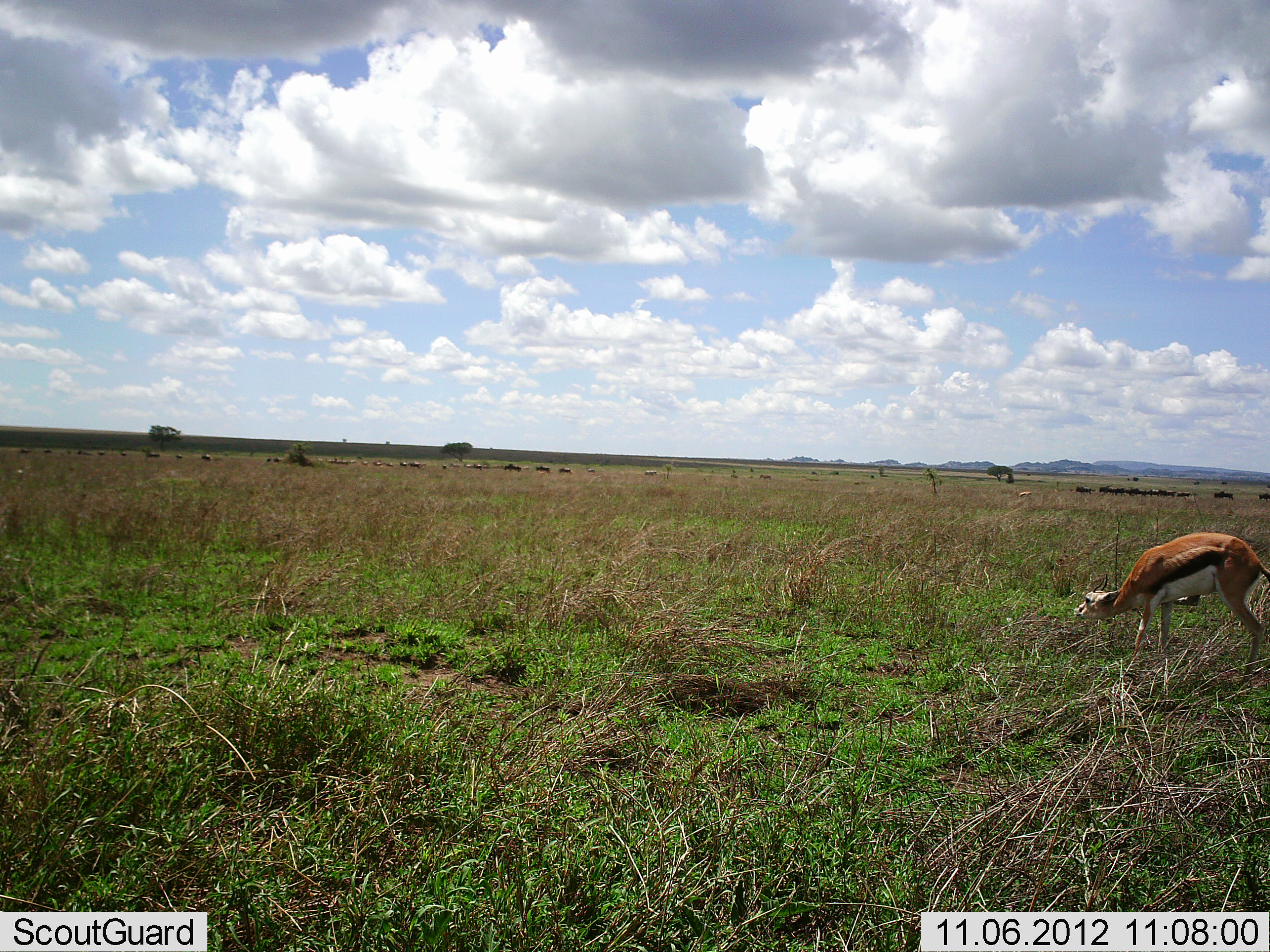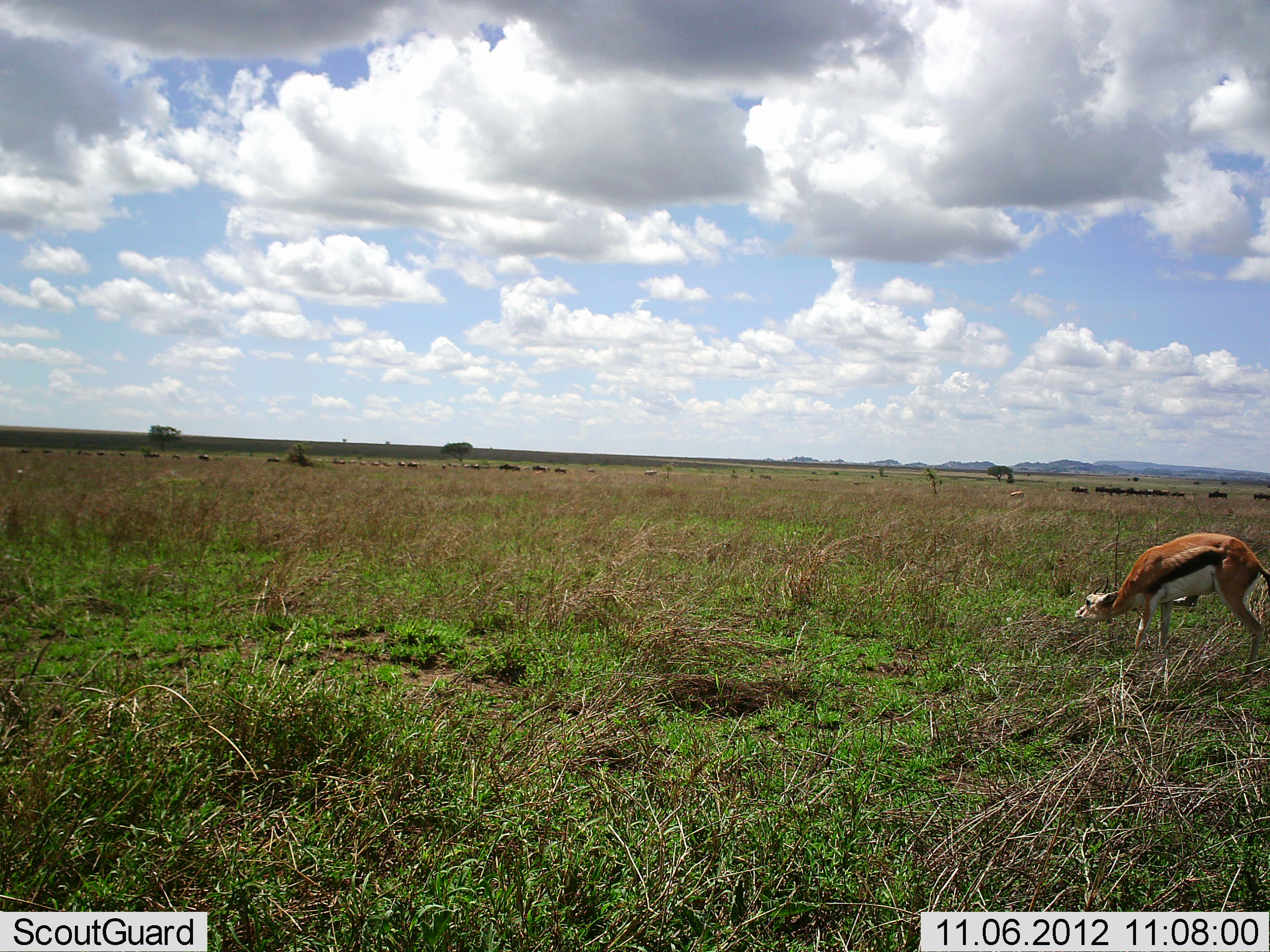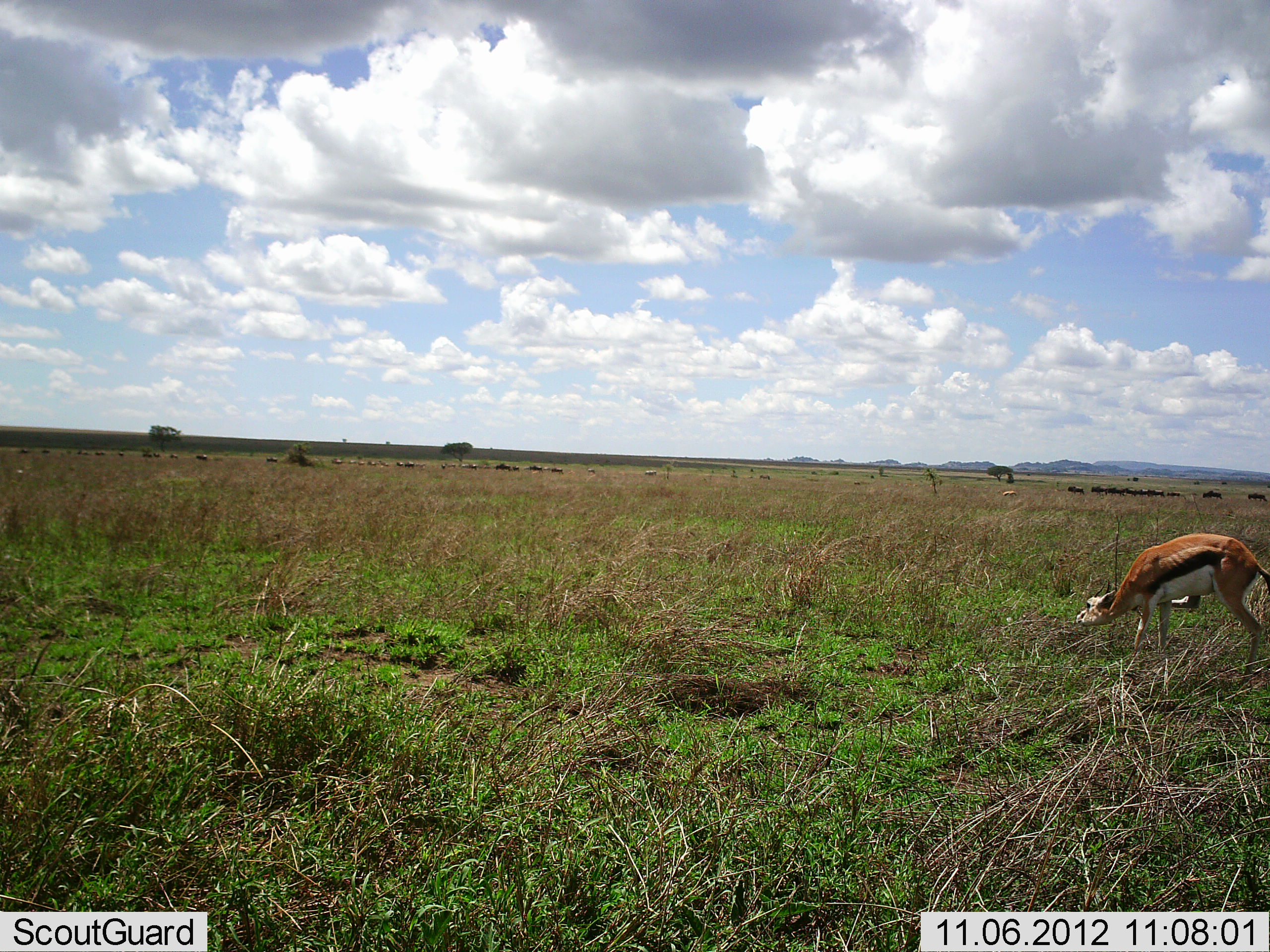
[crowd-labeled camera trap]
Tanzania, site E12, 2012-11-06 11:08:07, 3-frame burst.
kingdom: Animalia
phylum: Chordata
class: Mammalia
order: Artiodactyla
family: Bovidae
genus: Eudorcas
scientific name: Eudorcas thomsonii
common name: thomson's gazelle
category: gazellethomsons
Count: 1.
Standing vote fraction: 71%.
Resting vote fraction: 0%.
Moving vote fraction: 29%.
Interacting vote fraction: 0%.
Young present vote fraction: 0%.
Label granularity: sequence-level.